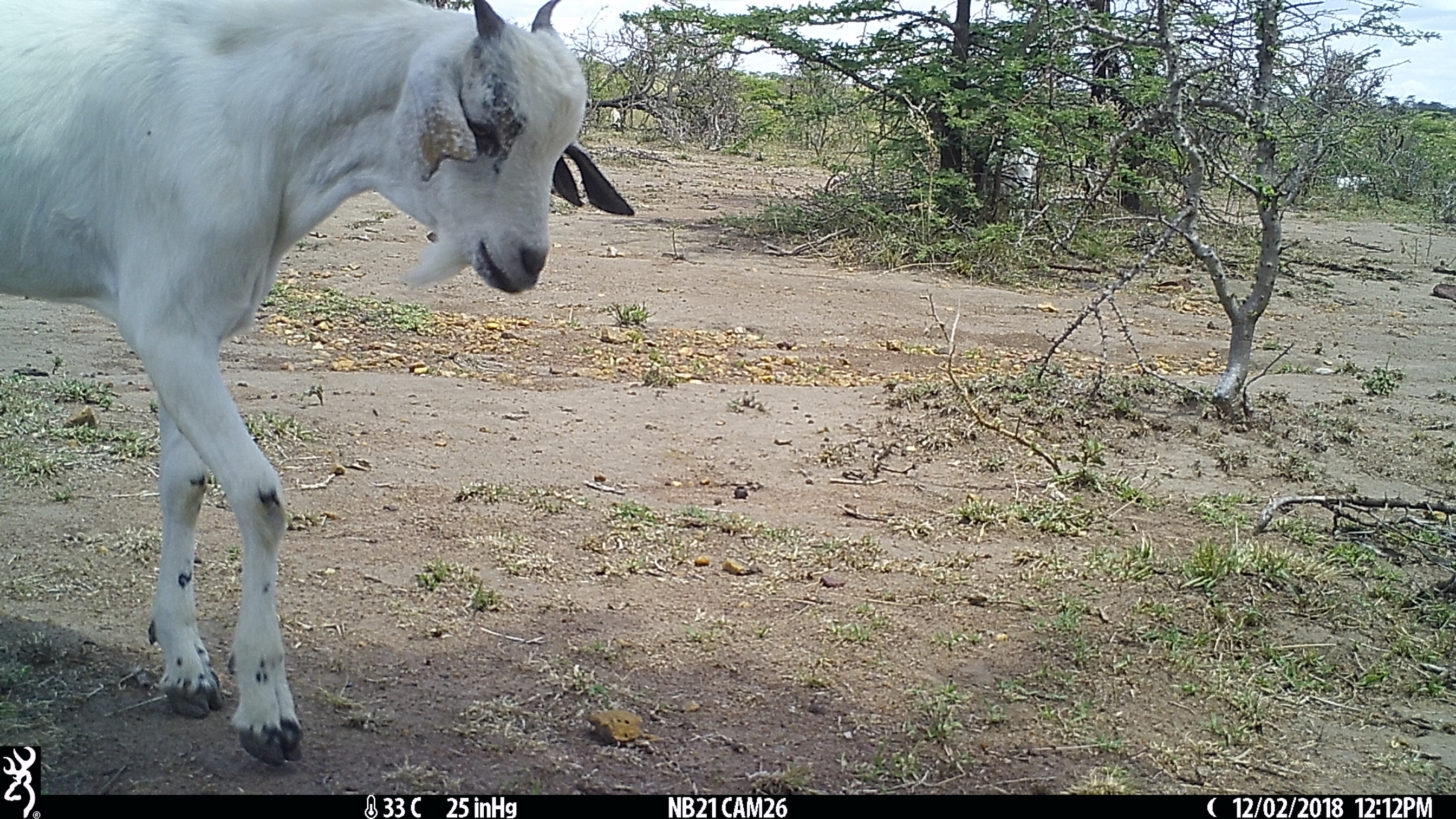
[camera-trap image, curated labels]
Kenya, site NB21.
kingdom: Animalia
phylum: Chordata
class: Mammalia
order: Artiodactyla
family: Bovidae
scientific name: Bovidae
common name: sheep or goat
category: shoat